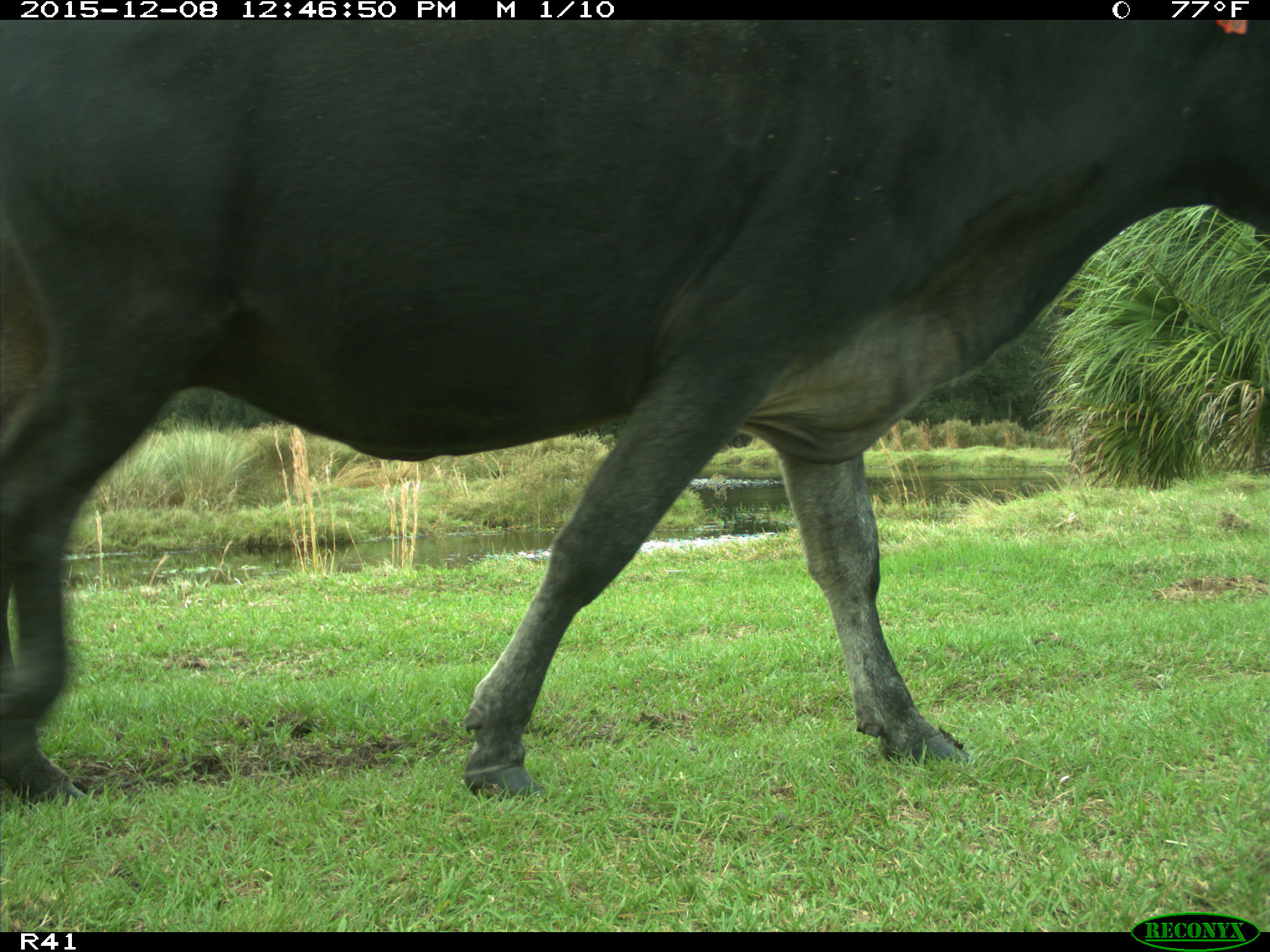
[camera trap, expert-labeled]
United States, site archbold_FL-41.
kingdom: Animalia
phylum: Chordata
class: Mammalia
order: Artiodactyla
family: Bovidae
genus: Bos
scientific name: Bos taurus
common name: domestic cow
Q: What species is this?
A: Bos taurus (domestic cow).